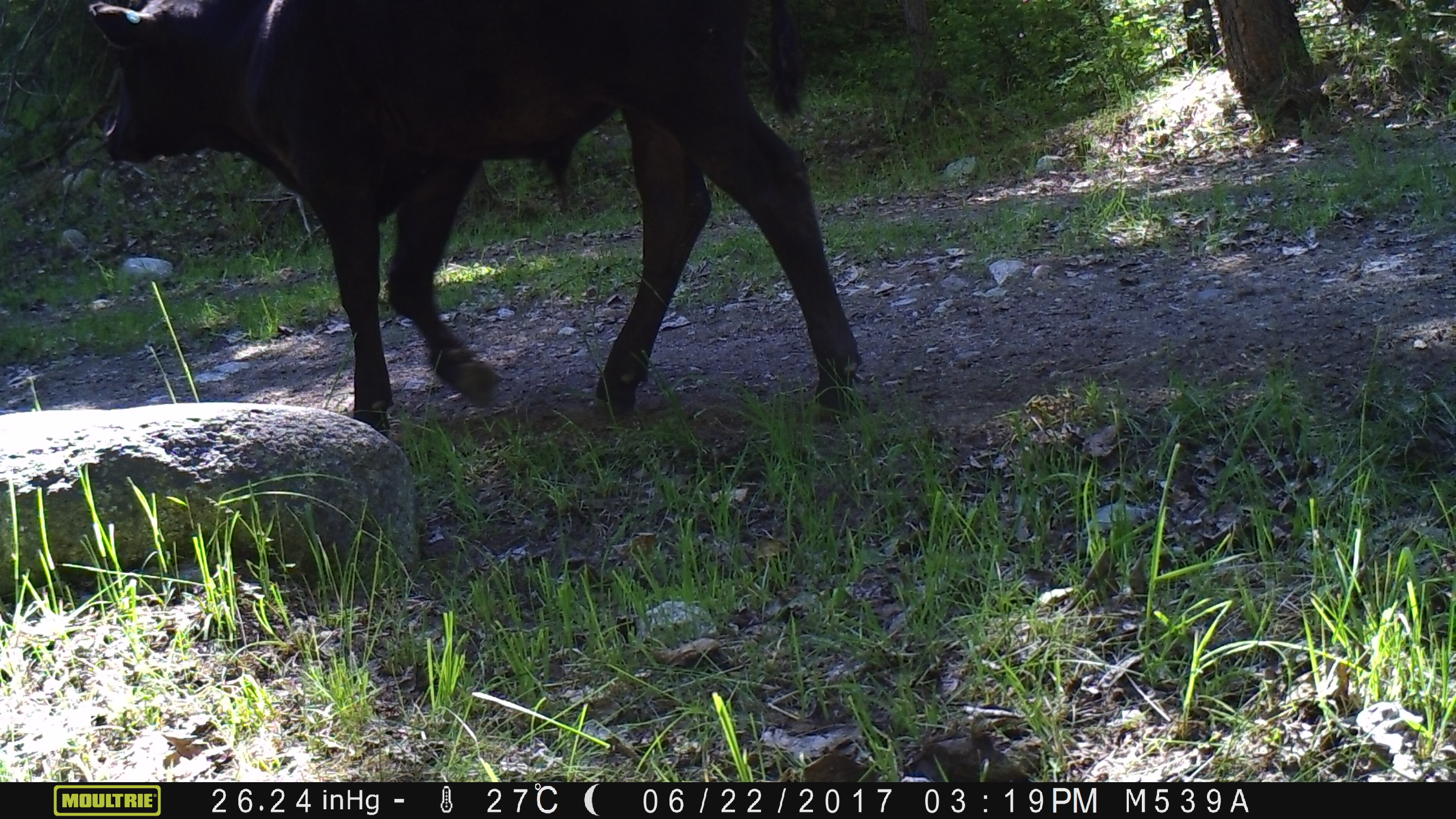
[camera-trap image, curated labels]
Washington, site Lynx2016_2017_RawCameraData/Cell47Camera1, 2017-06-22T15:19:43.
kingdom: Animalia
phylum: Chordata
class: Mammalia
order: Artiodactyla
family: Bovidae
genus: Bos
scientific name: Bos taurus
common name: domestic cattle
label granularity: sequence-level